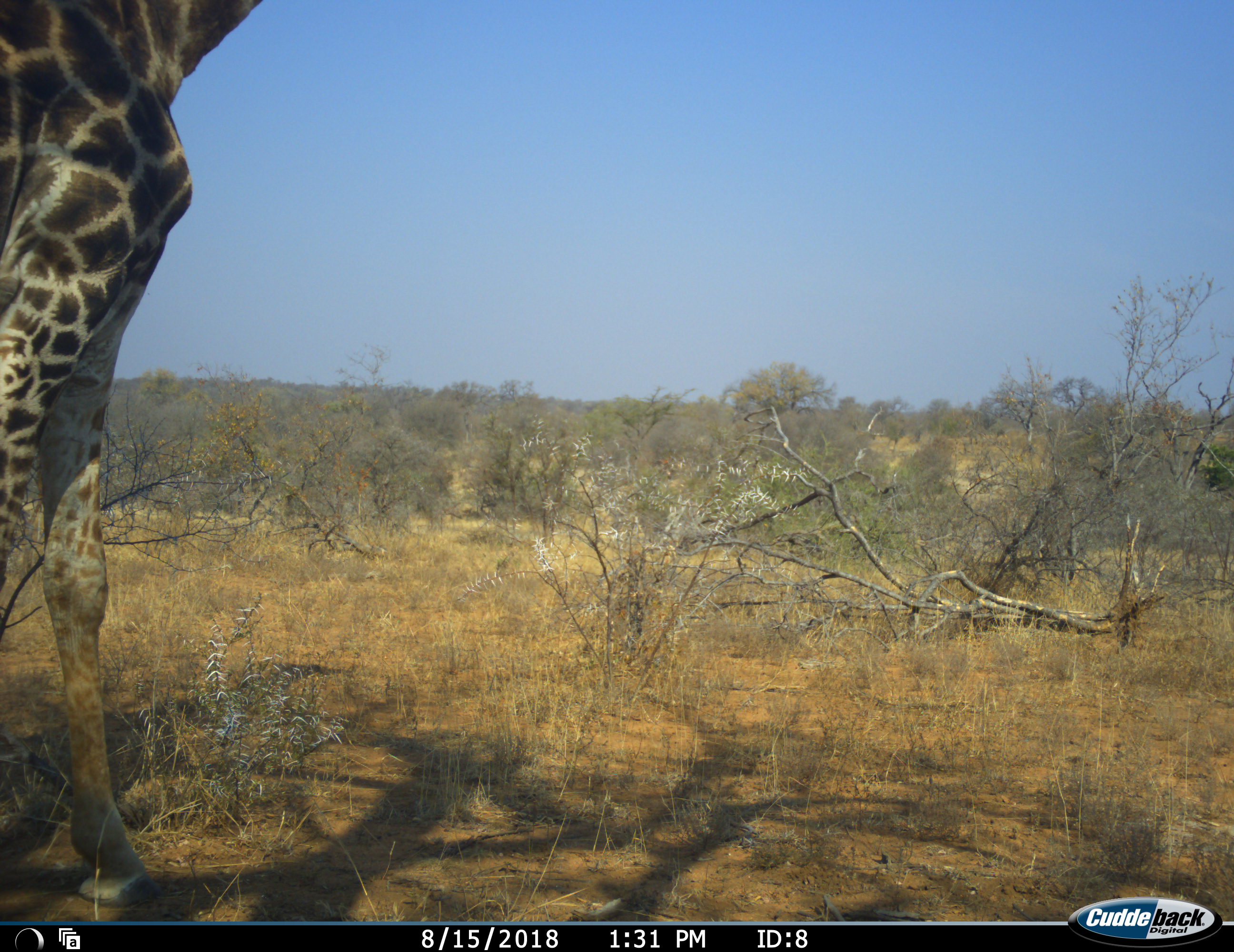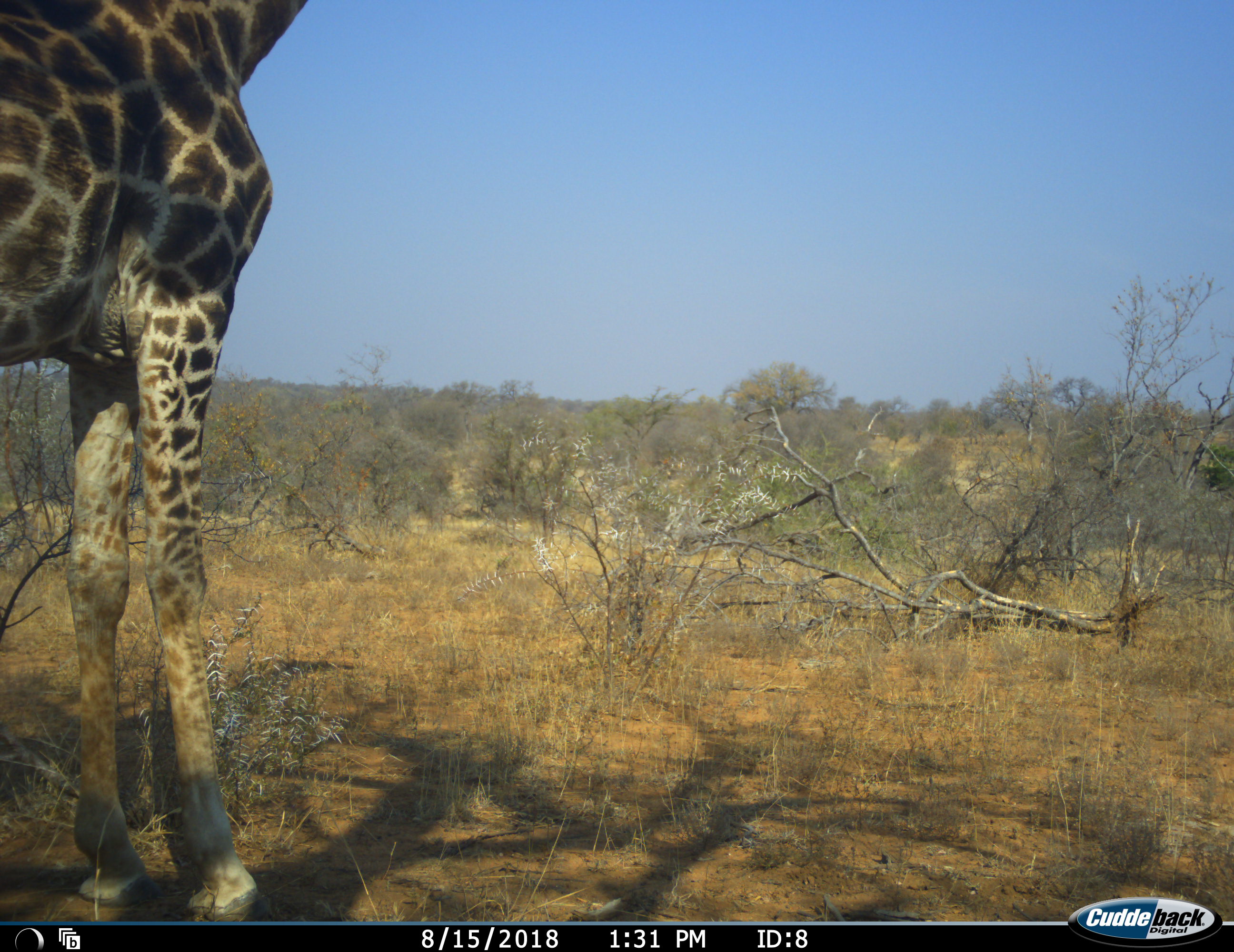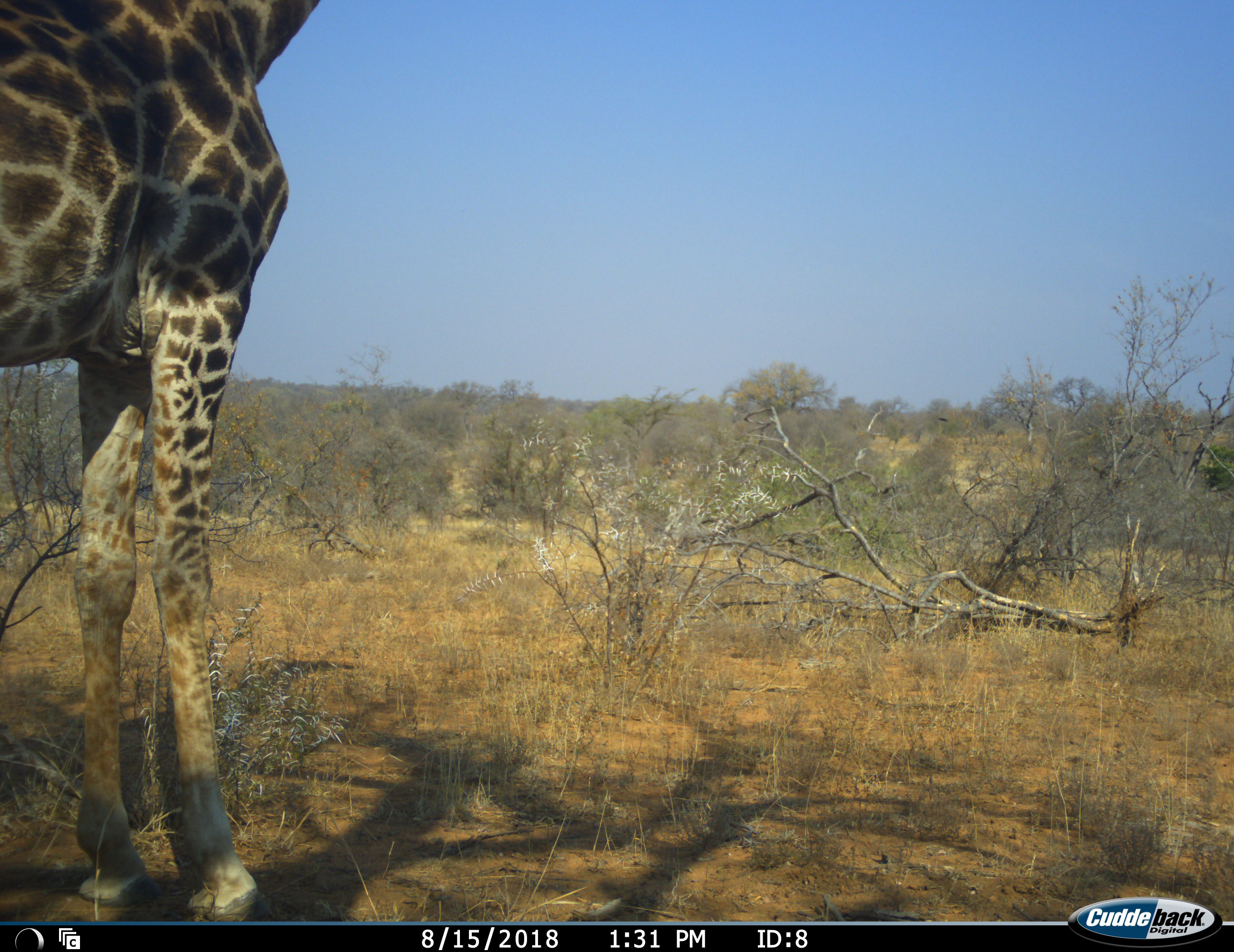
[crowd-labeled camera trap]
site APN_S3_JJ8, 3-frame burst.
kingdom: Animalia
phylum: Chordata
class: Mammalia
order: Artiodactyla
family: Giraffidae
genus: Giraffa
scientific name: Giraffa camelopardalis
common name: giraffe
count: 1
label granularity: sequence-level